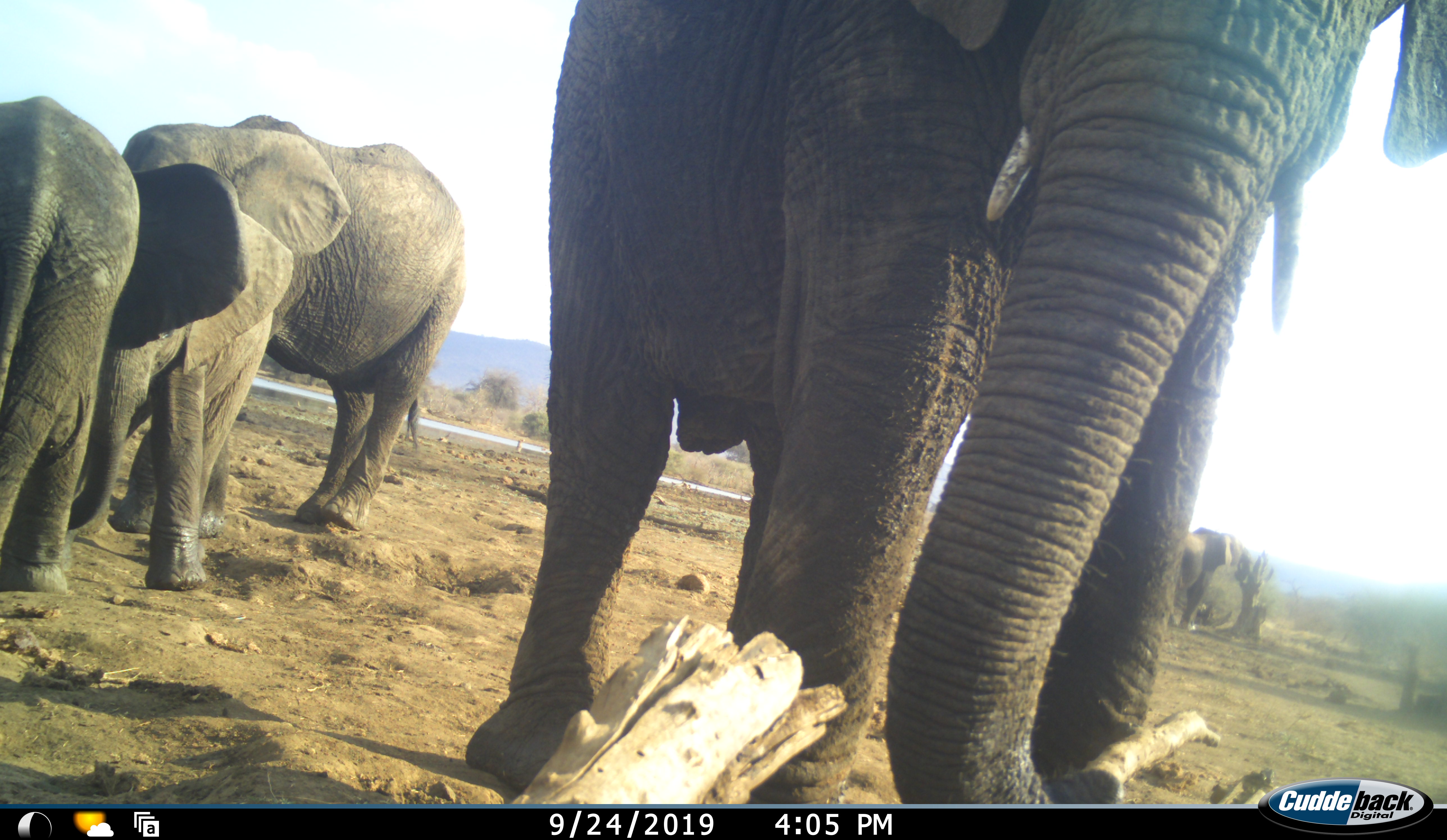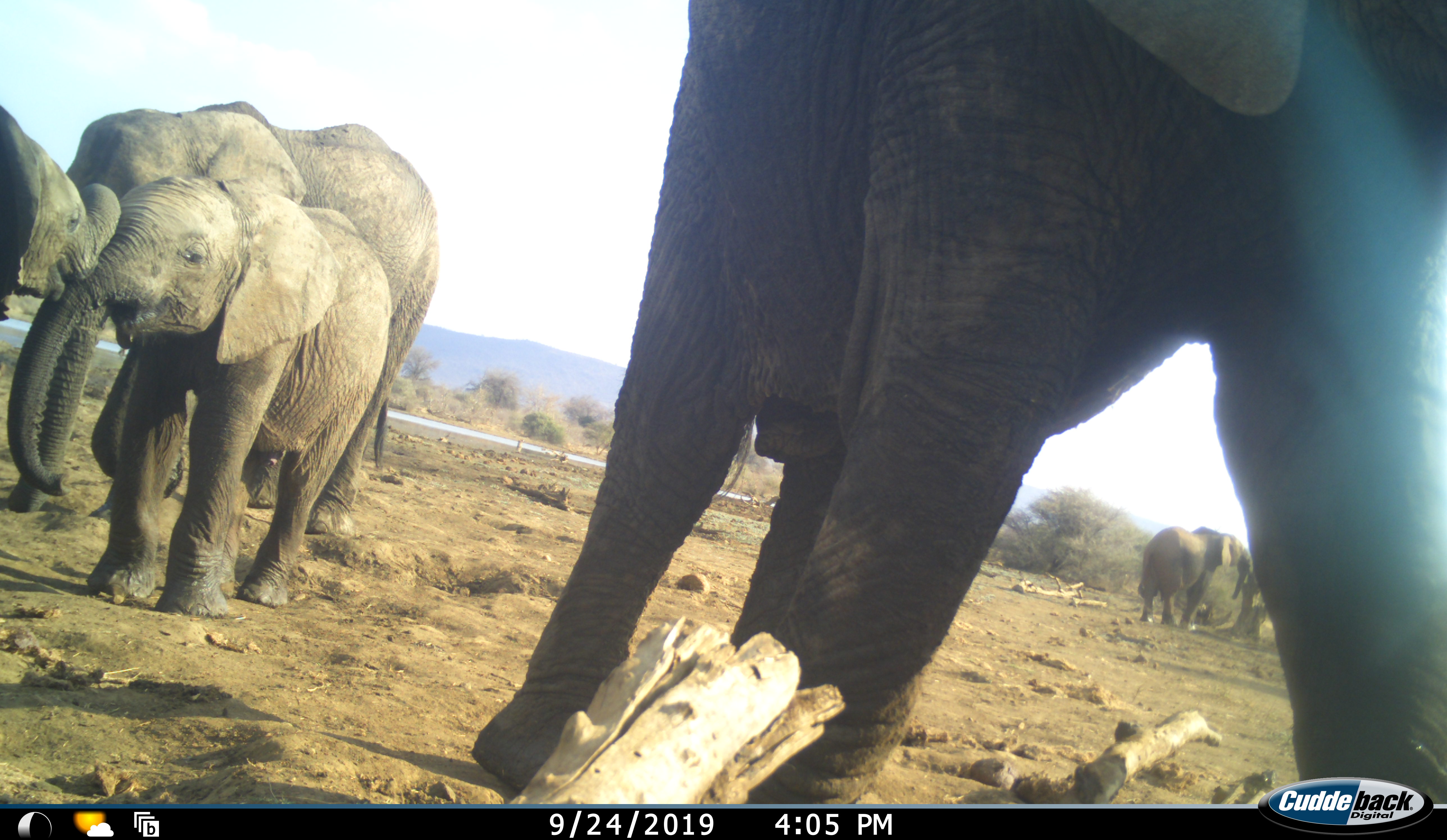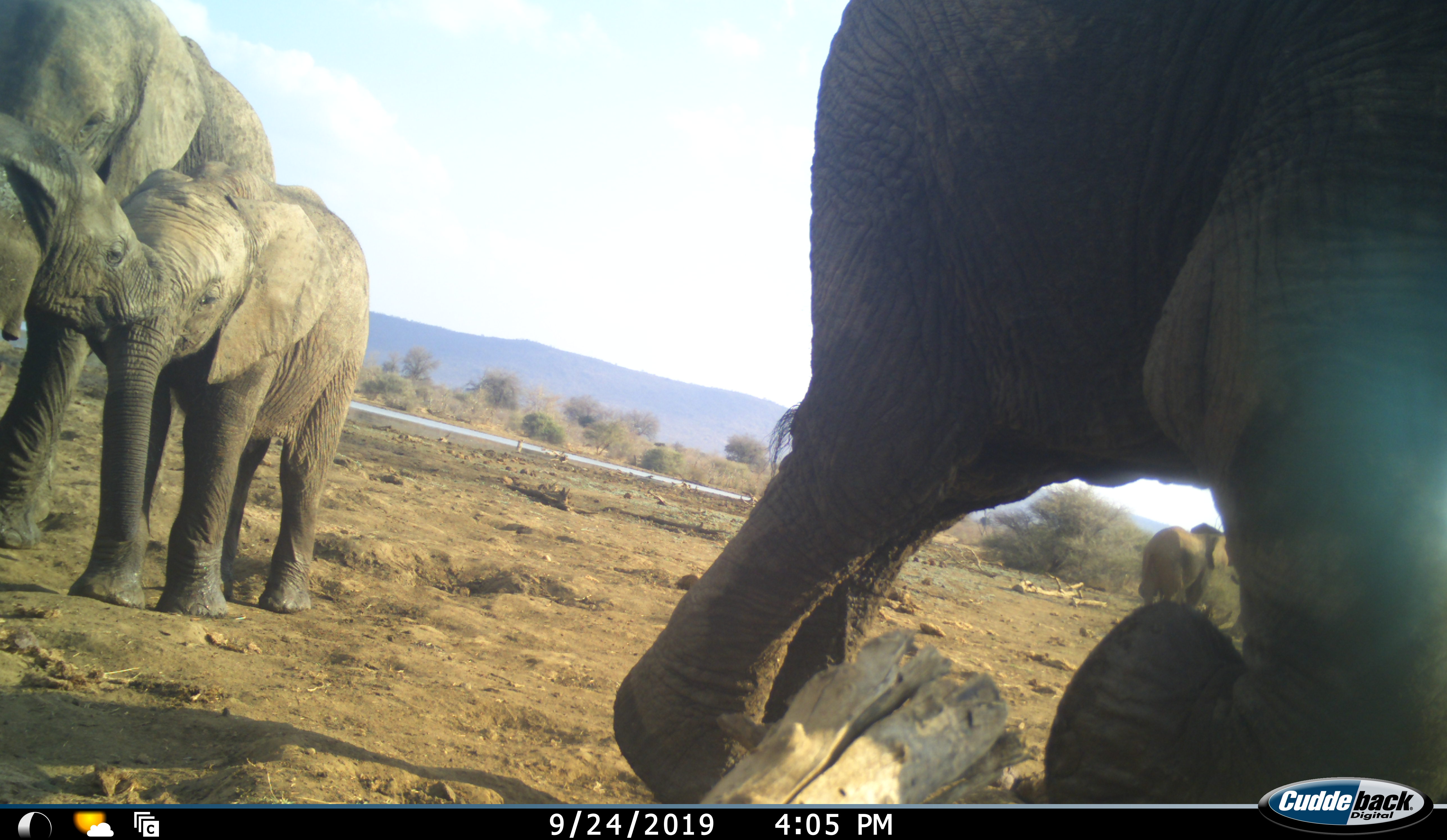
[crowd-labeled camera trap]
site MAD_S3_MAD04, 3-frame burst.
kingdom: Animalia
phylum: Chordata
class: Mammalia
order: Proboscidea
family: Elephantidae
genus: Loxodonta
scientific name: Loxodonta africana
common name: african bush elephant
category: elephant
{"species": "elephant (african bush elephant) (Loxodonta africana)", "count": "5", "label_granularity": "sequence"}